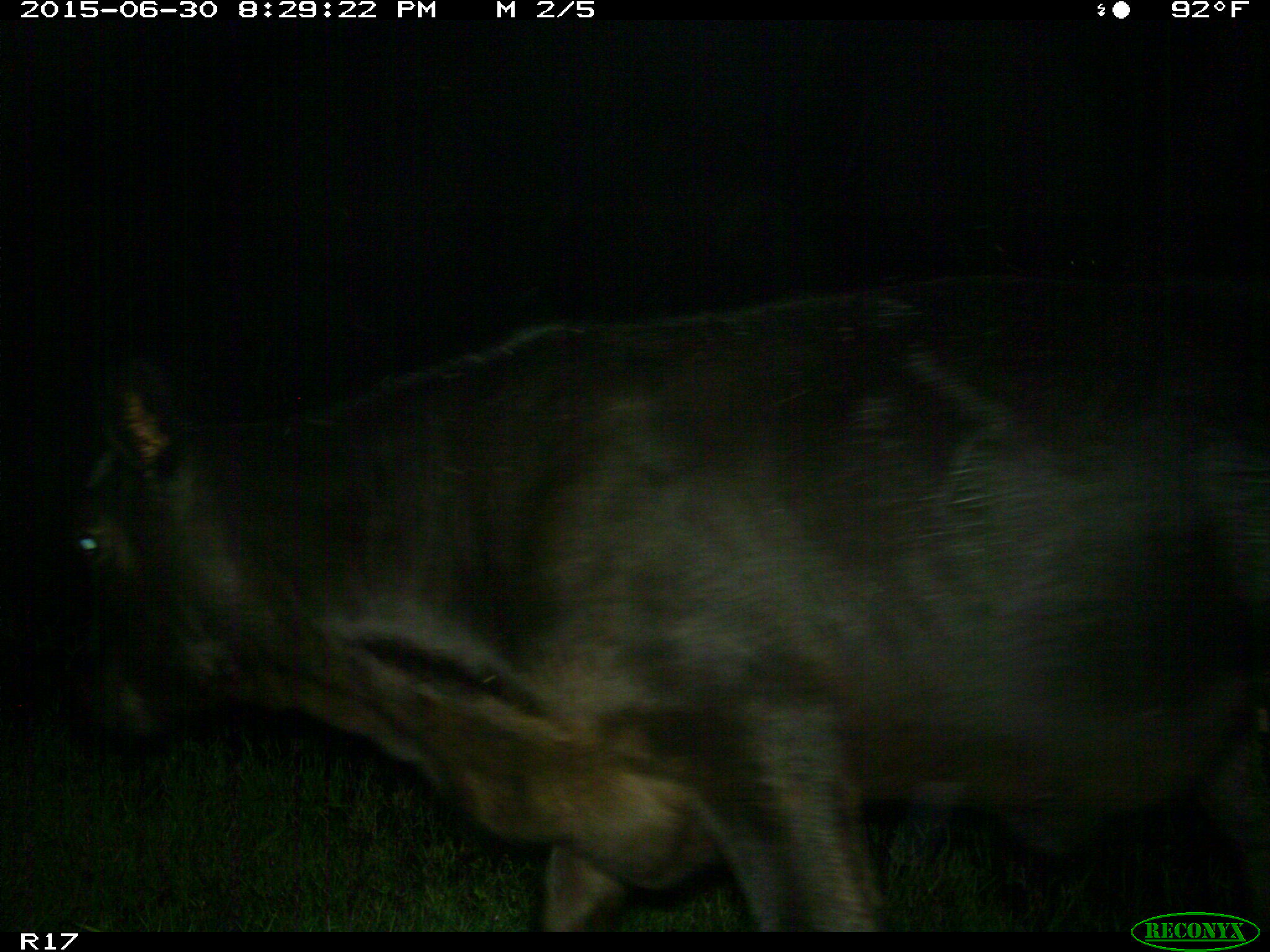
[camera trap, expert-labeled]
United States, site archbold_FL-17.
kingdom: Animalia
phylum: Chordata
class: Mammalia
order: Artiodactyla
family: Bovidae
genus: Bos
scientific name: Bos taurus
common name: domestic cow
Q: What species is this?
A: Bos taurus (domestic cow).